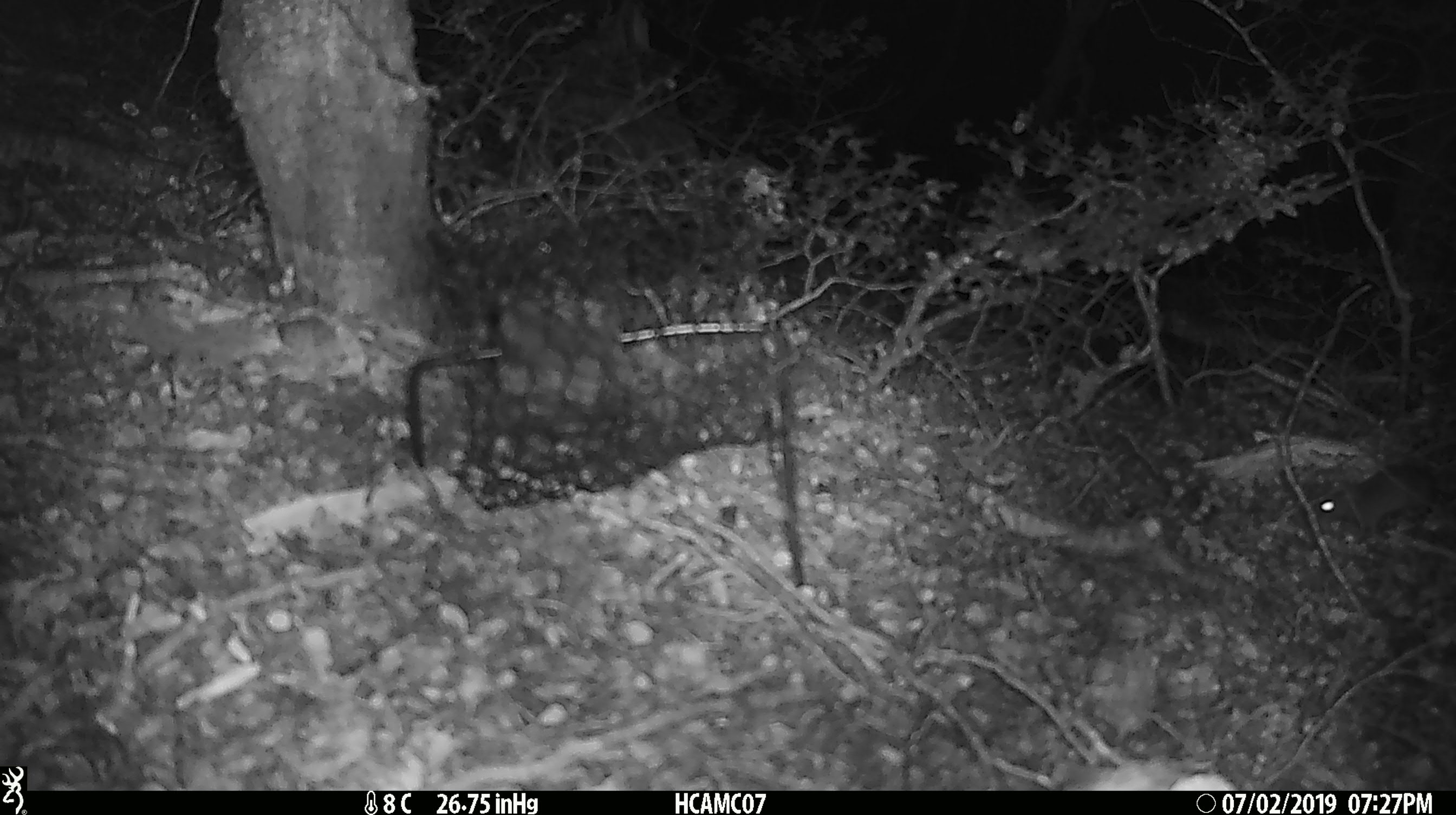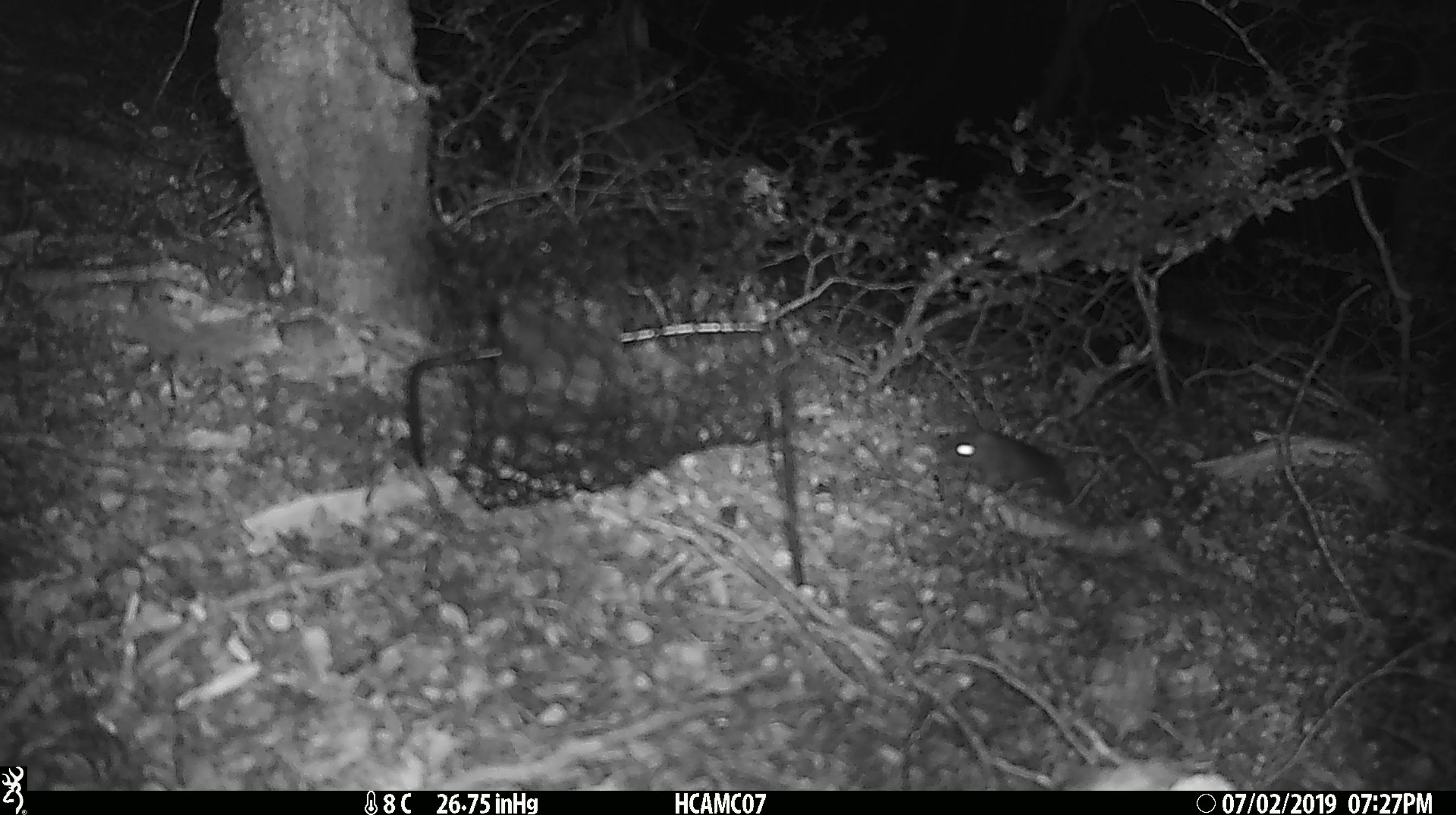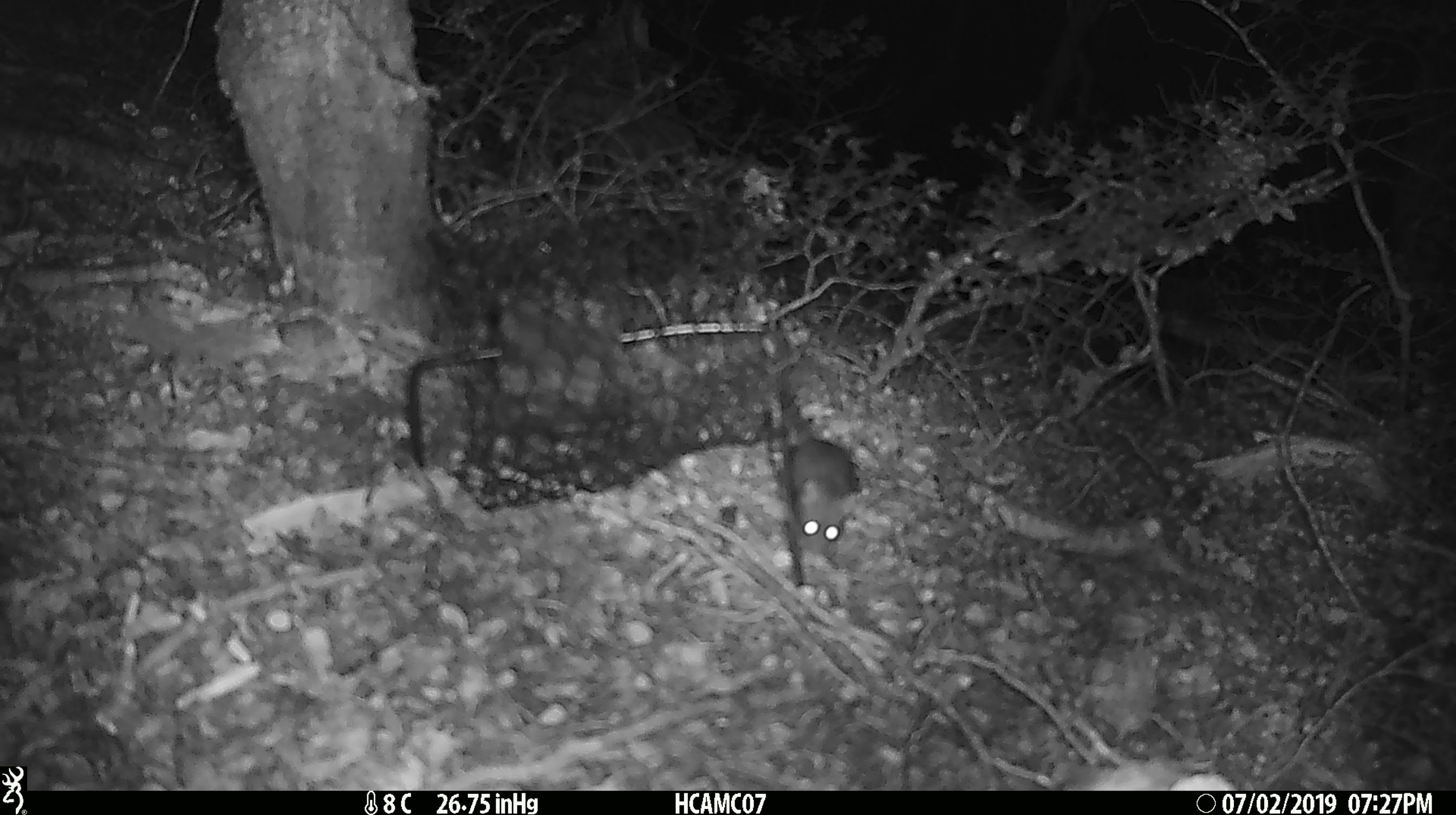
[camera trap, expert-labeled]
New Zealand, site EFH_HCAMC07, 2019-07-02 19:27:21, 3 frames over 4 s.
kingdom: Animalia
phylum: Chordata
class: Mammalia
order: Rodentia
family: Muridae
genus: Mus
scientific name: Mus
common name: mouse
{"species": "mouse (Mus)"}